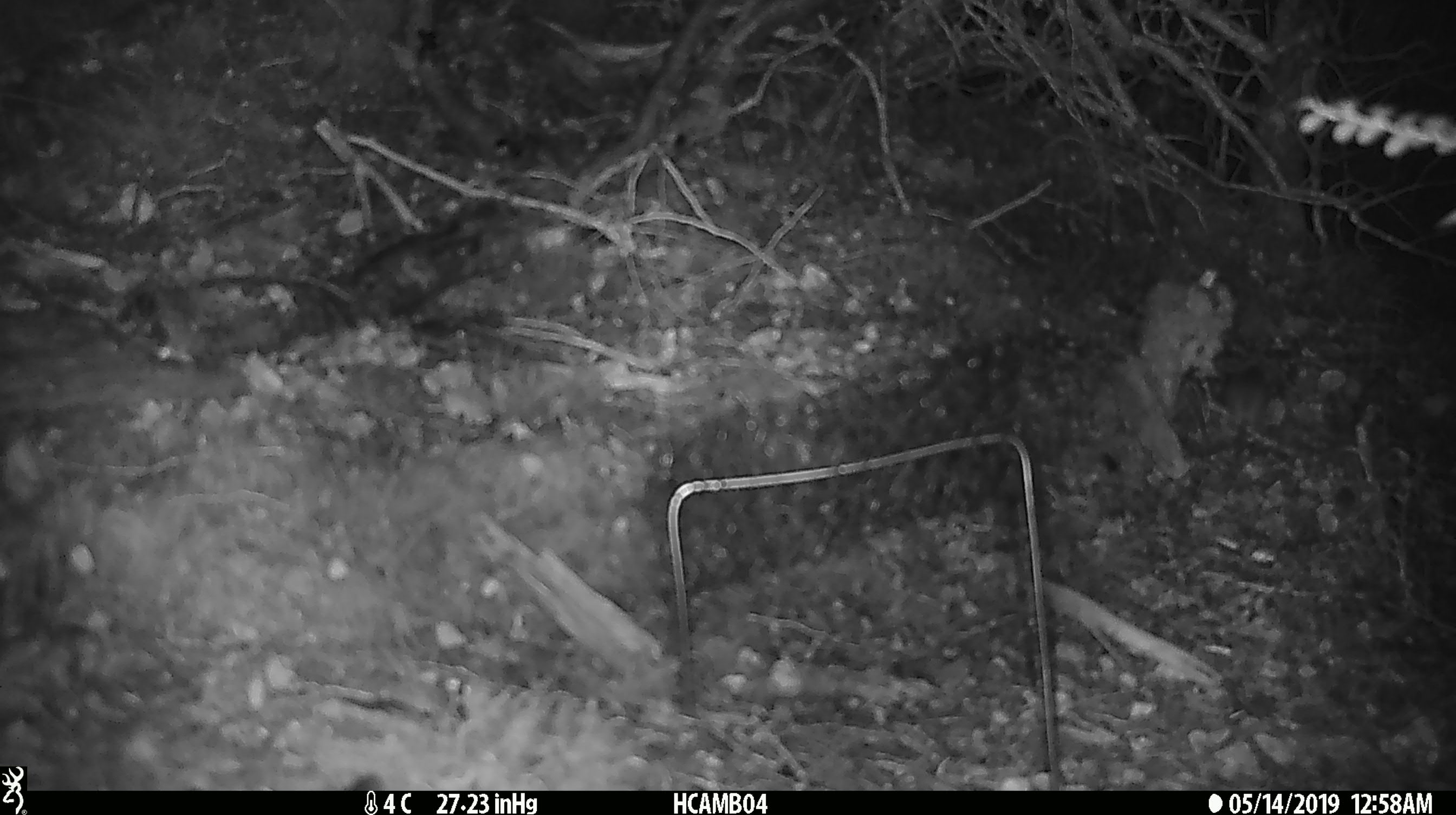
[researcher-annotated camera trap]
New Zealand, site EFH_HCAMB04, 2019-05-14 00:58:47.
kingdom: Animalia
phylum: Chordata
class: Mammalia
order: Rodentia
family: Muridae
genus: Mus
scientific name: Mus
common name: mouse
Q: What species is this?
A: Mouse (Mus).